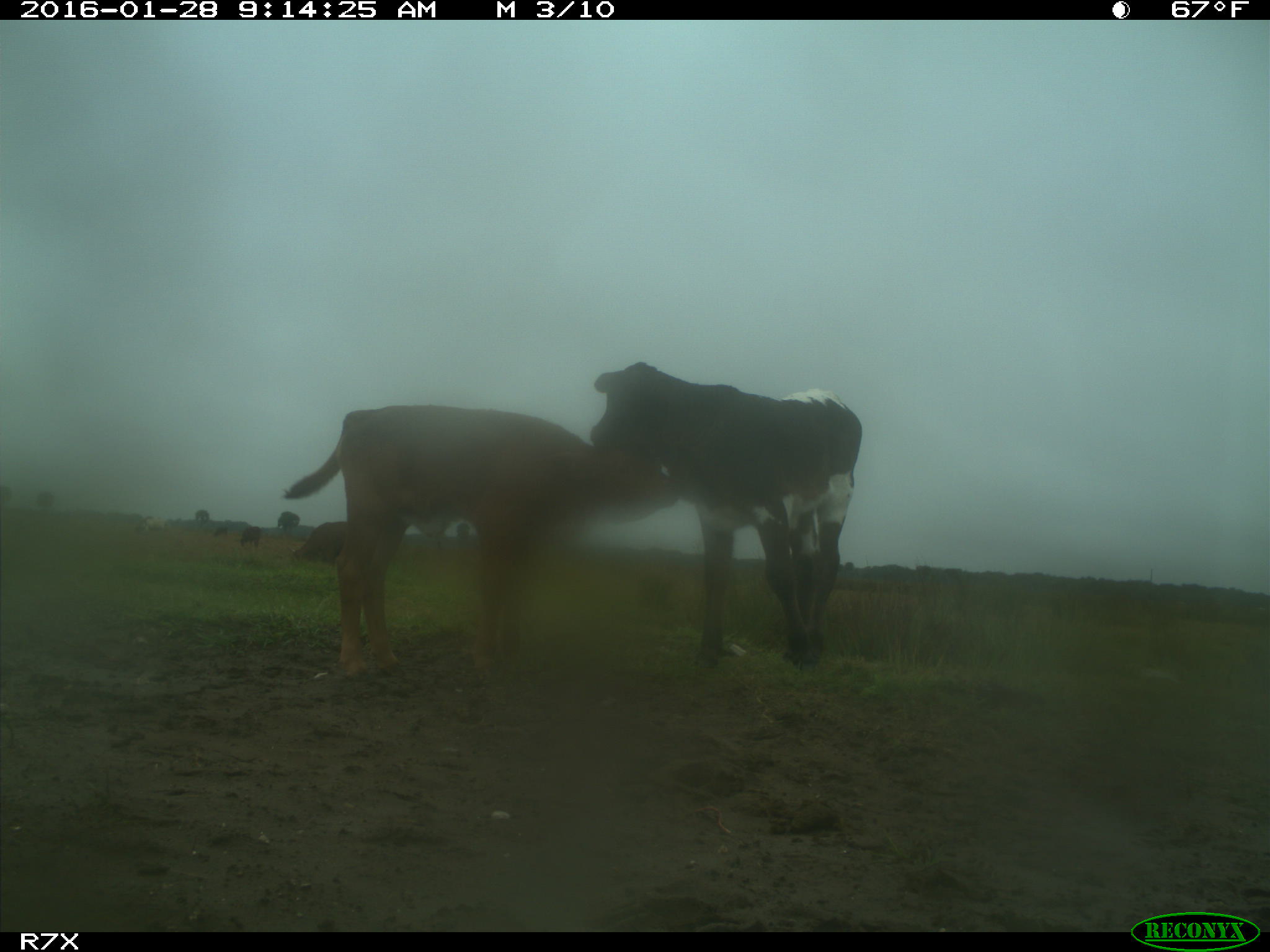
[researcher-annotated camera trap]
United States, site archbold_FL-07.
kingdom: Animalia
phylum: Chordata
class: Mammalia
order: Artiodactyla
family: Bovidae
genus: Bos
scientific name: Bos taurus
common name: domestic cow